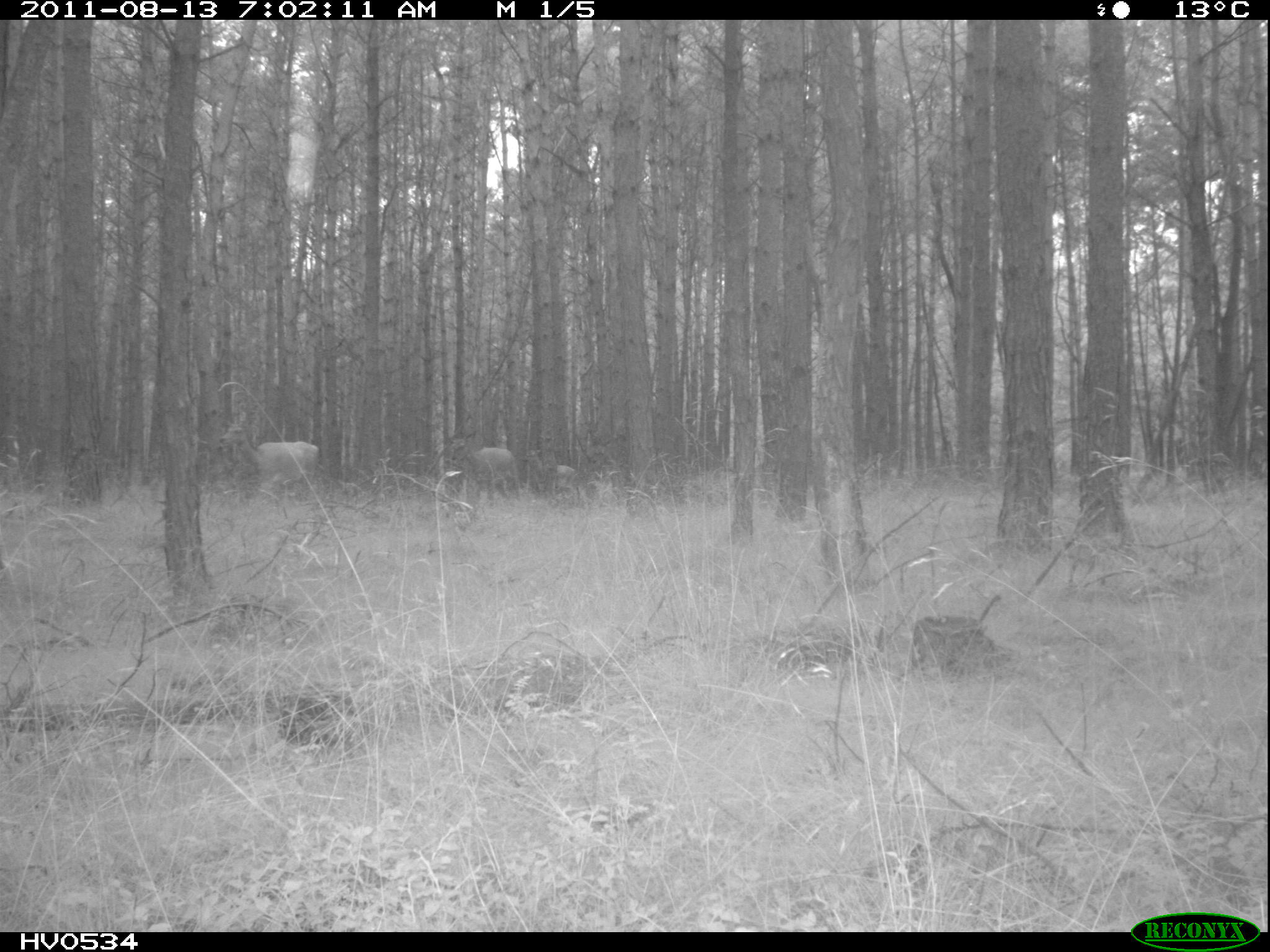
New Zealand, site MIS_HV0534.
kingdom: Animalia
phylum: Chordata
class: Mammalia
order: Artiodactyla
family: Cervidae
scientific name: Cervidae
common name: deer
Deer (Cervidae).